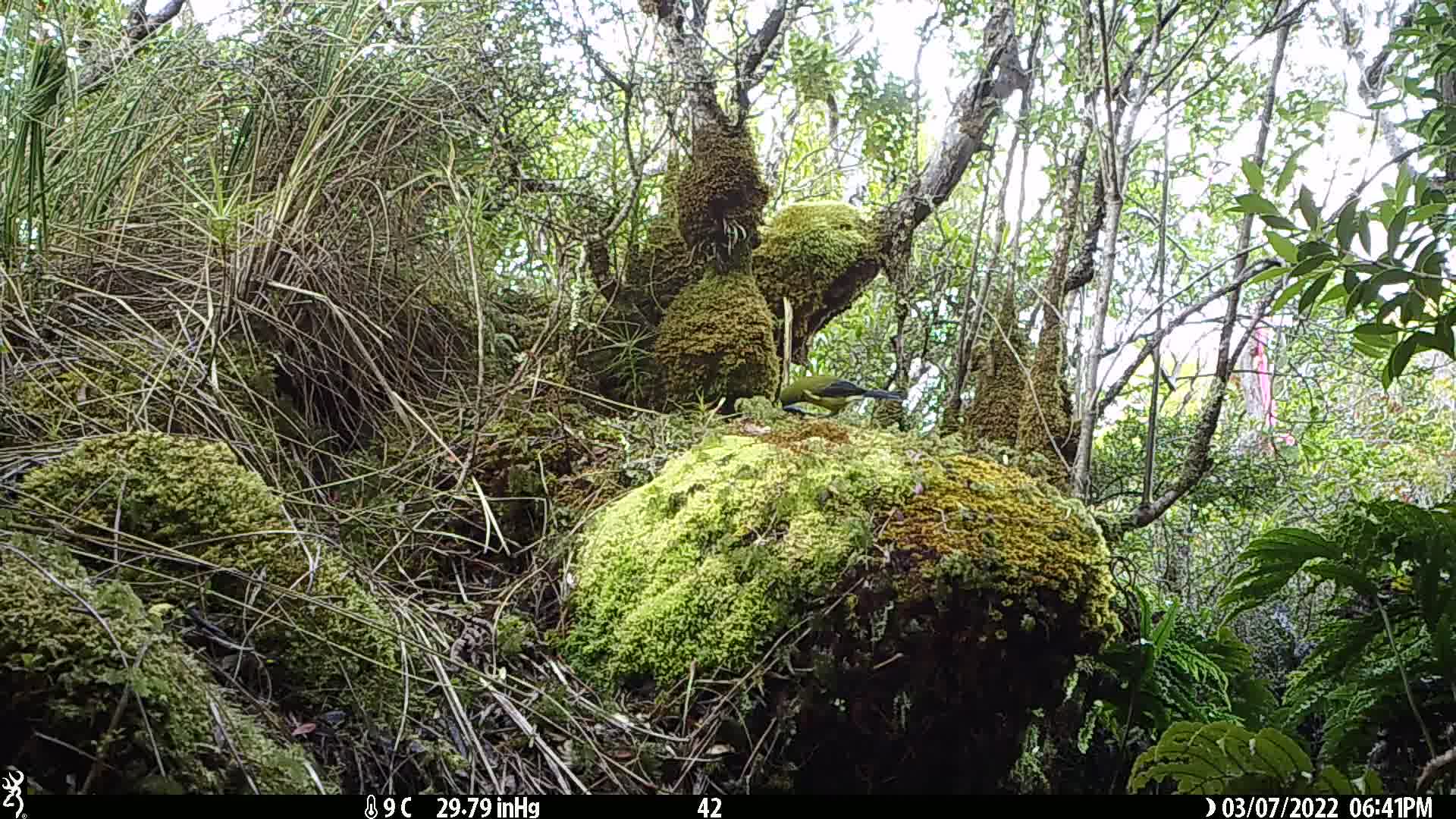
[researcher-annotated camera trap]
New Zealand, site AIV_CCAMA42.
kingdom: Animalia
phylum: Chordata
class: Aves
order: Passeriformes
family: Meliphagidae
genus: Anthornis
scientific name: Anthornis melanura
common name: new zealand bellbird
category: bellbird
Bellbird (new zealand bellbird) (Anthornis melanura).